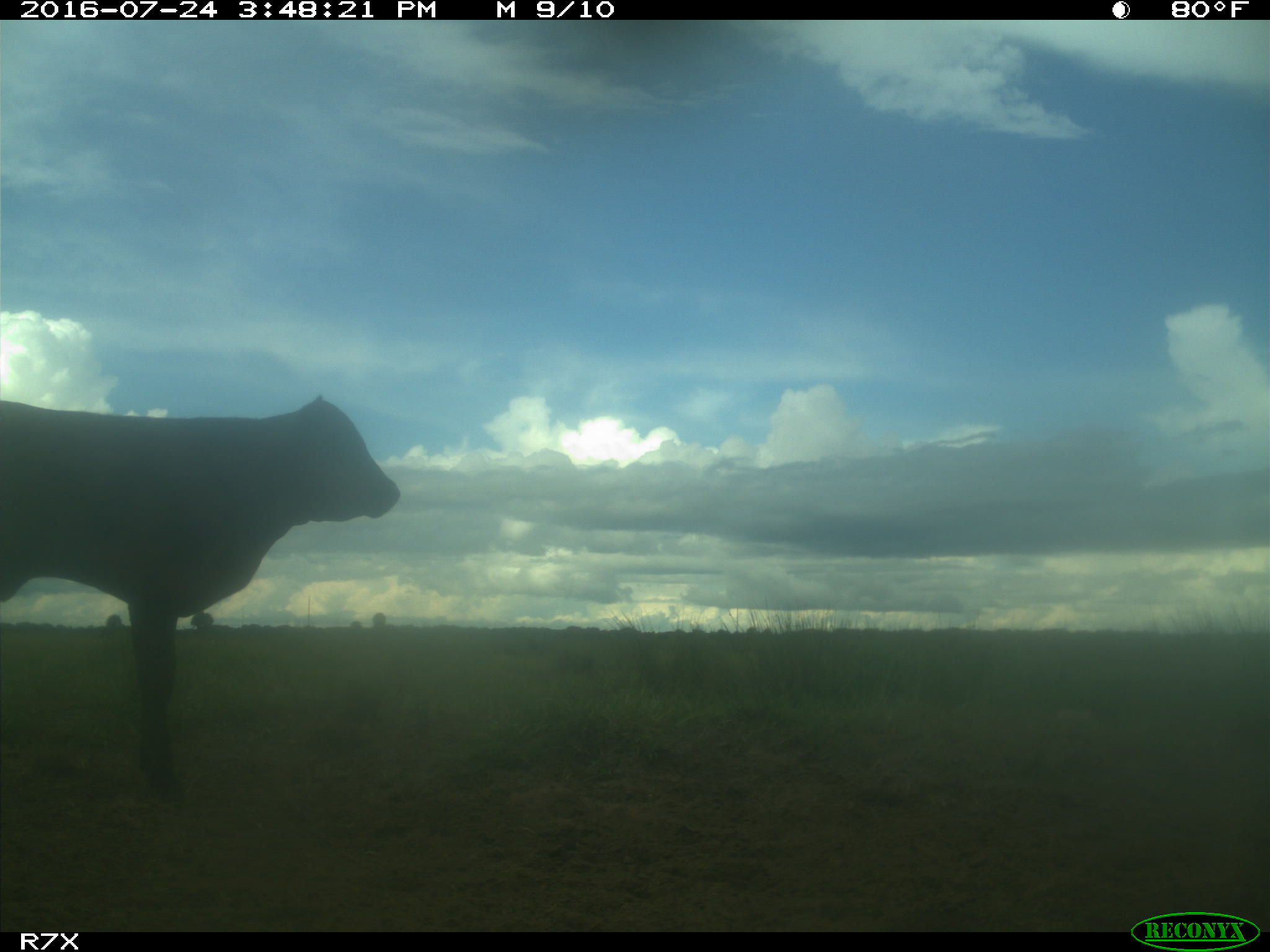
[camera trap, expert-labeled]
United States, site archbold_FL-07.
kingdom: Animalia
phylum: Chordata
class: Mammalia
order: Artiodactyla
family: Bovidae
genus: Bos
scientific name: Bos taurus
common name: domestic cow